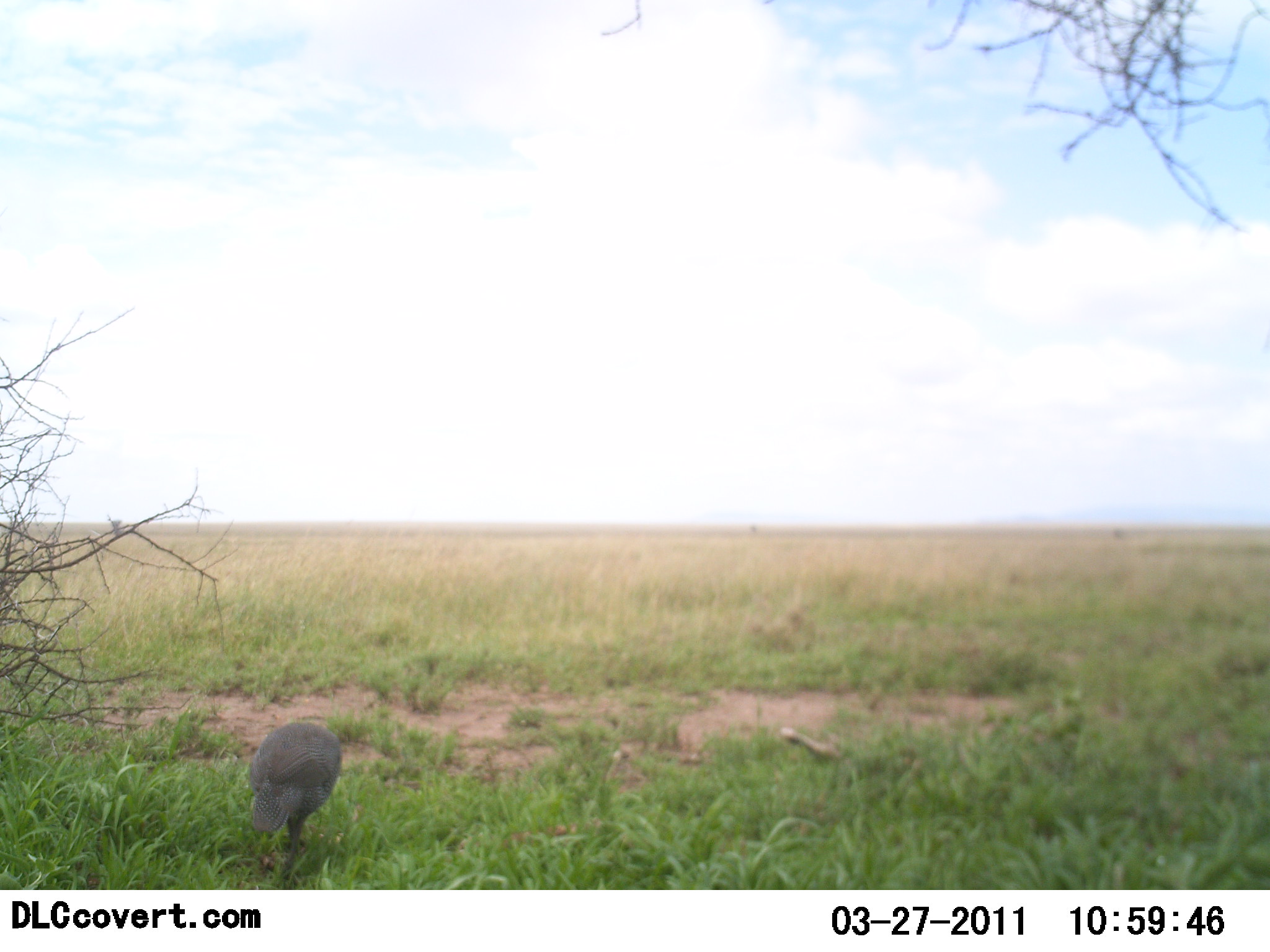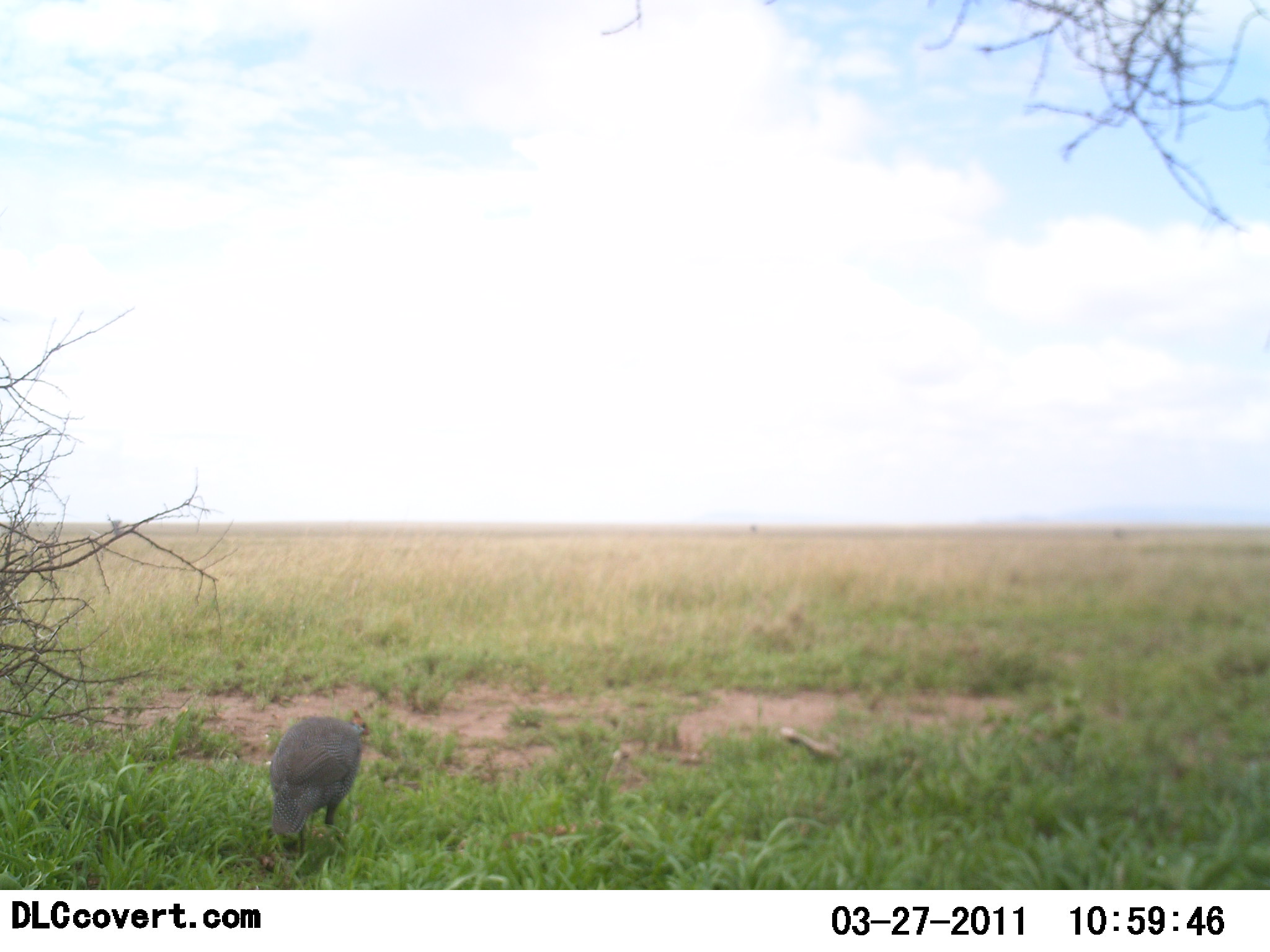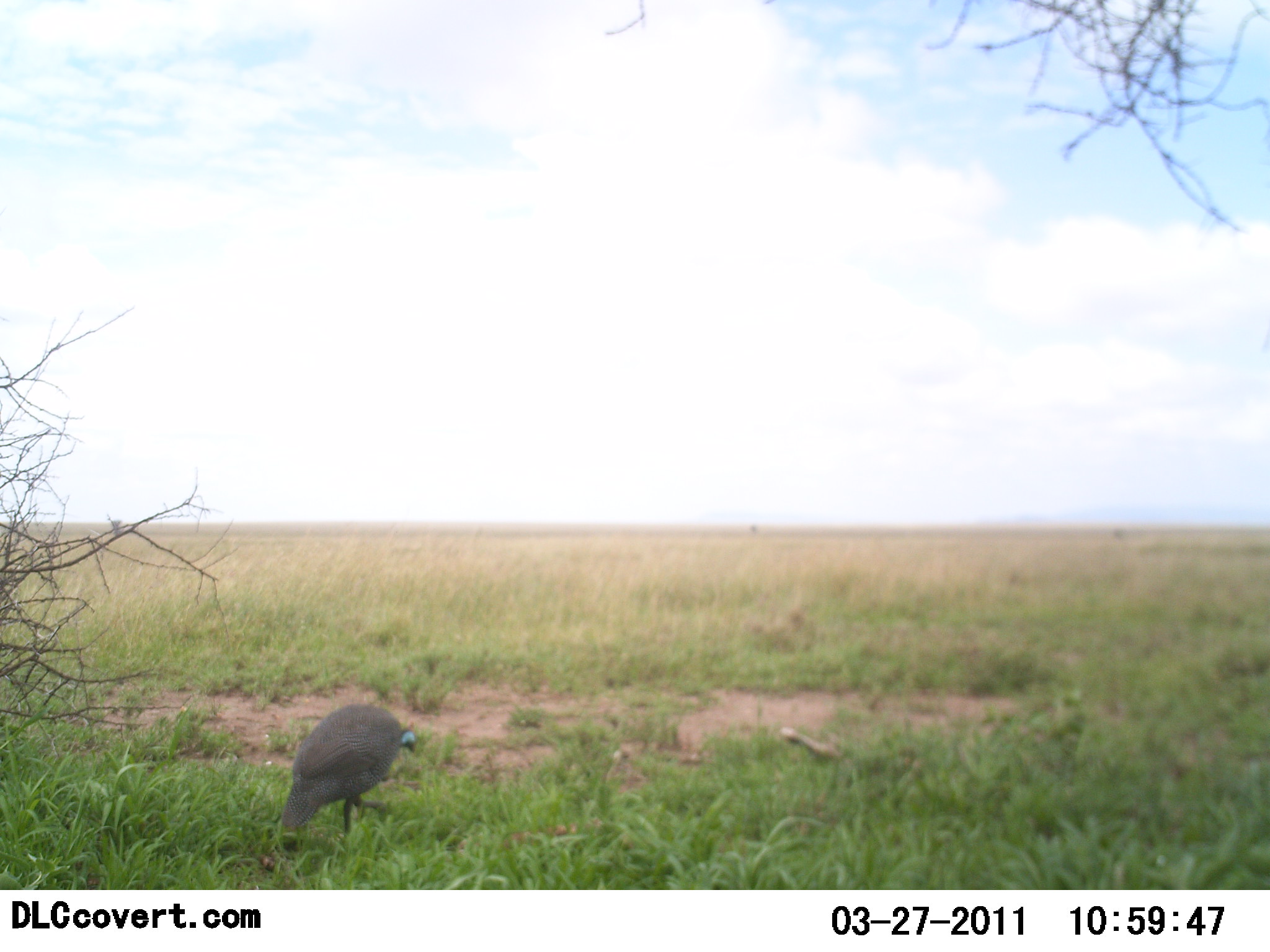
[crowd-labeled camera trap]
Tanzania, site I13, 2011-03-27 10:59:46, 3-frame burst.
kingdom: Animalia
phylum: Chordata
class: Aves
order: Galliformes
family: Numididae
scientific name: Numididae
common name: guinea fowl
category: guineafowl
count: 1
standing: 9%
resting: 0%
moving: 91%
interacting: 0%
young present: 0%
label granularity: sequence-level